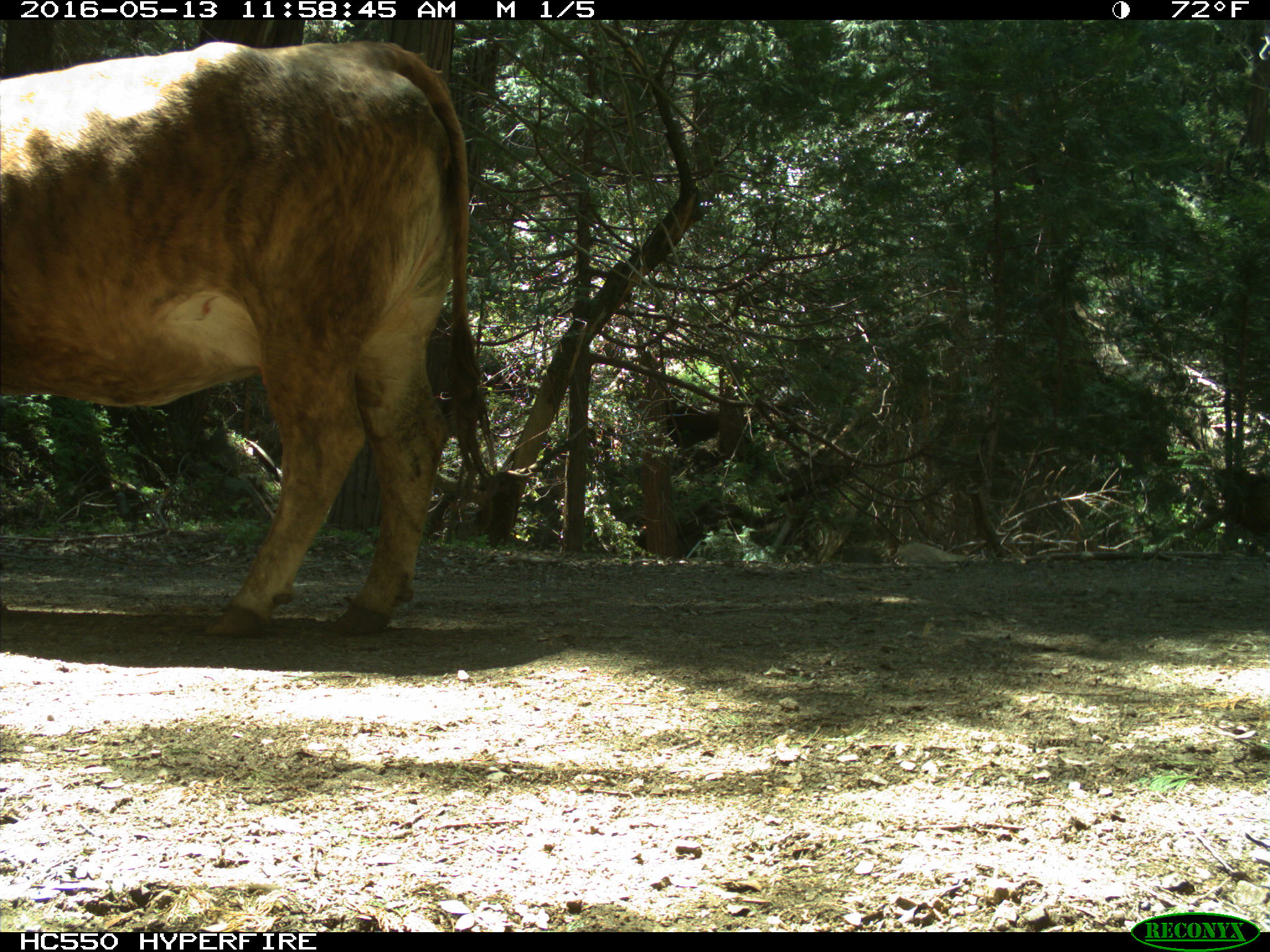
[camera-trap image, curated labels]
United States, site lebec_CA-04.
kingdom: Animalia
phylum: Chordata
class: Mammalia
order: Artiodactyla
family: Bovidae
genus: Bos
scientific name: Bos taurus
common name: domestic cow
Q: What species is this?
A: Bos taurus (domestic cow).